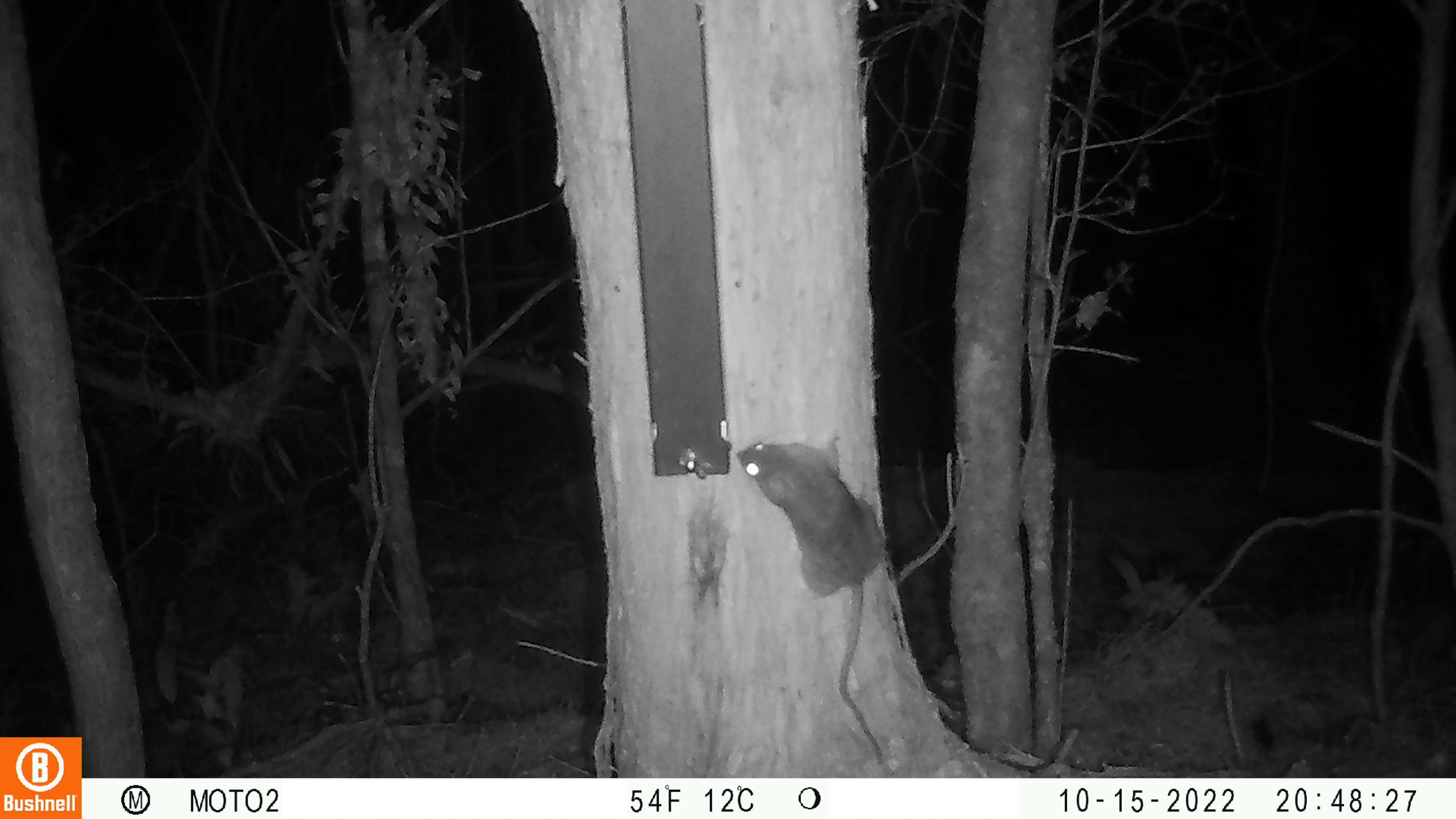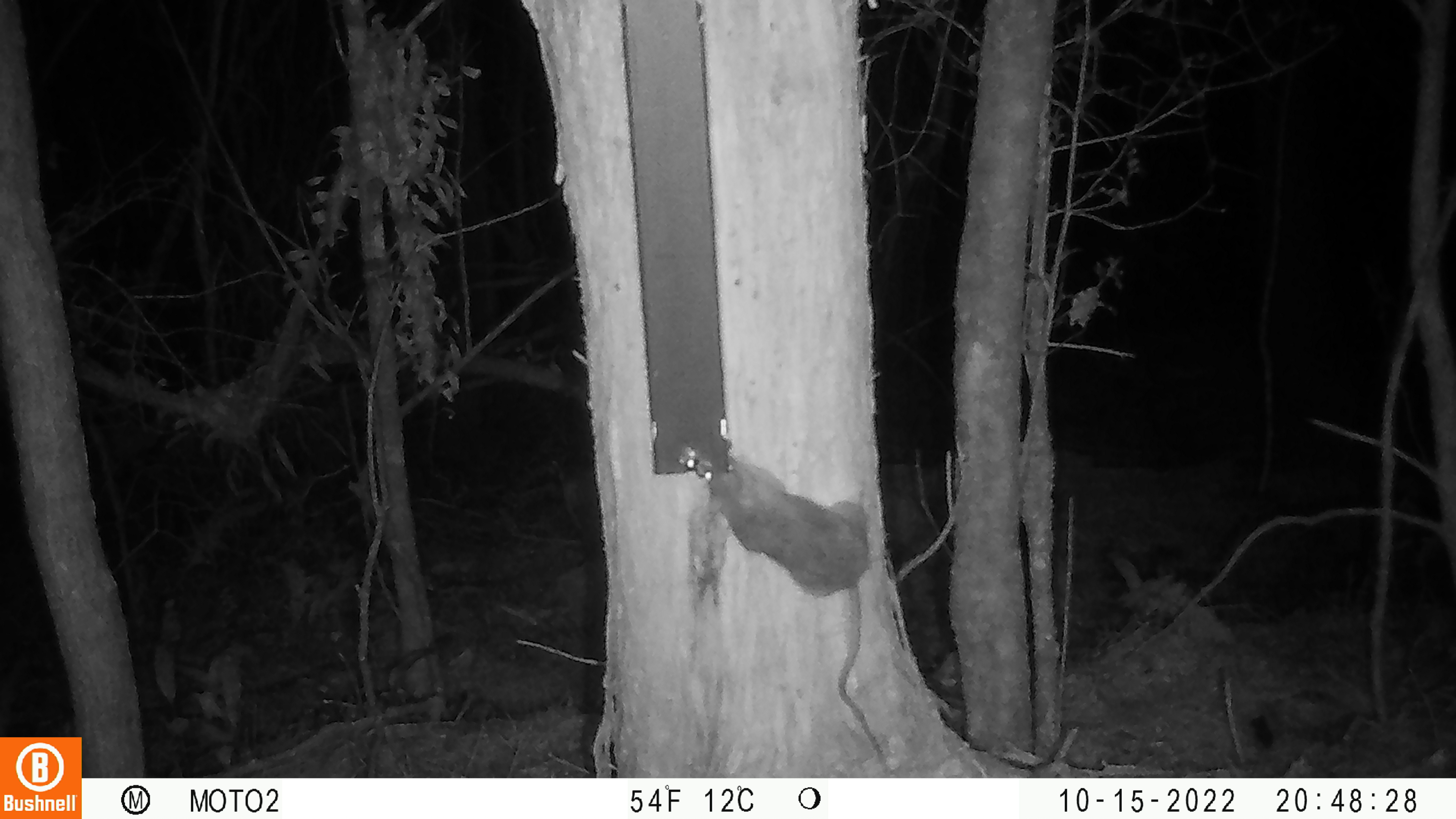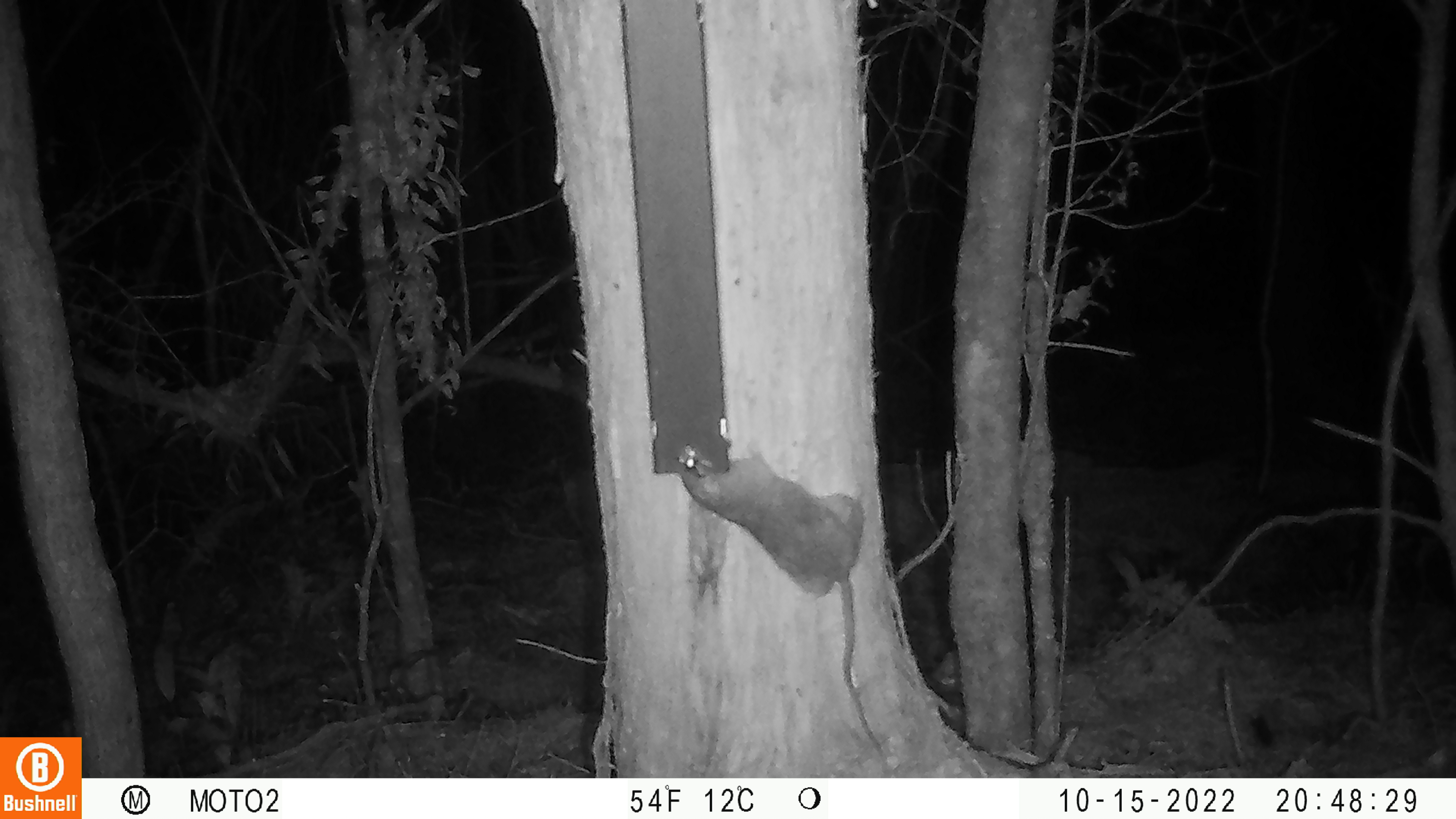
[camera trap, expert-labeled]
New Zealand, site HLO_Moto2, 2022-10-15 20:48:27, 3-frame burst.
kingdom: Animalia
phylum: Chordata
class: Mammalia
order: Rodentia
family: Muridae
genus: Rattus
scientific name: Rattus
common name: rat